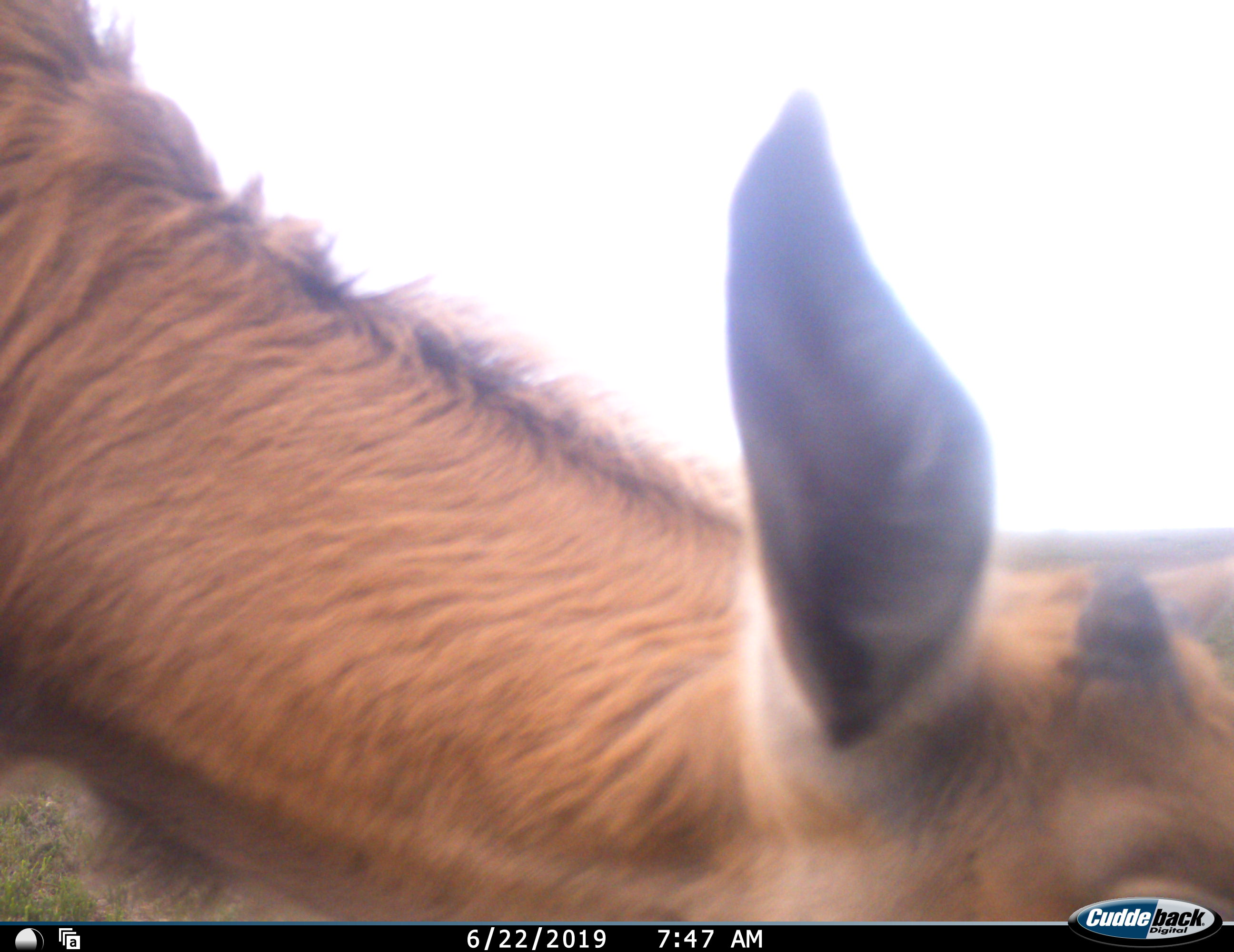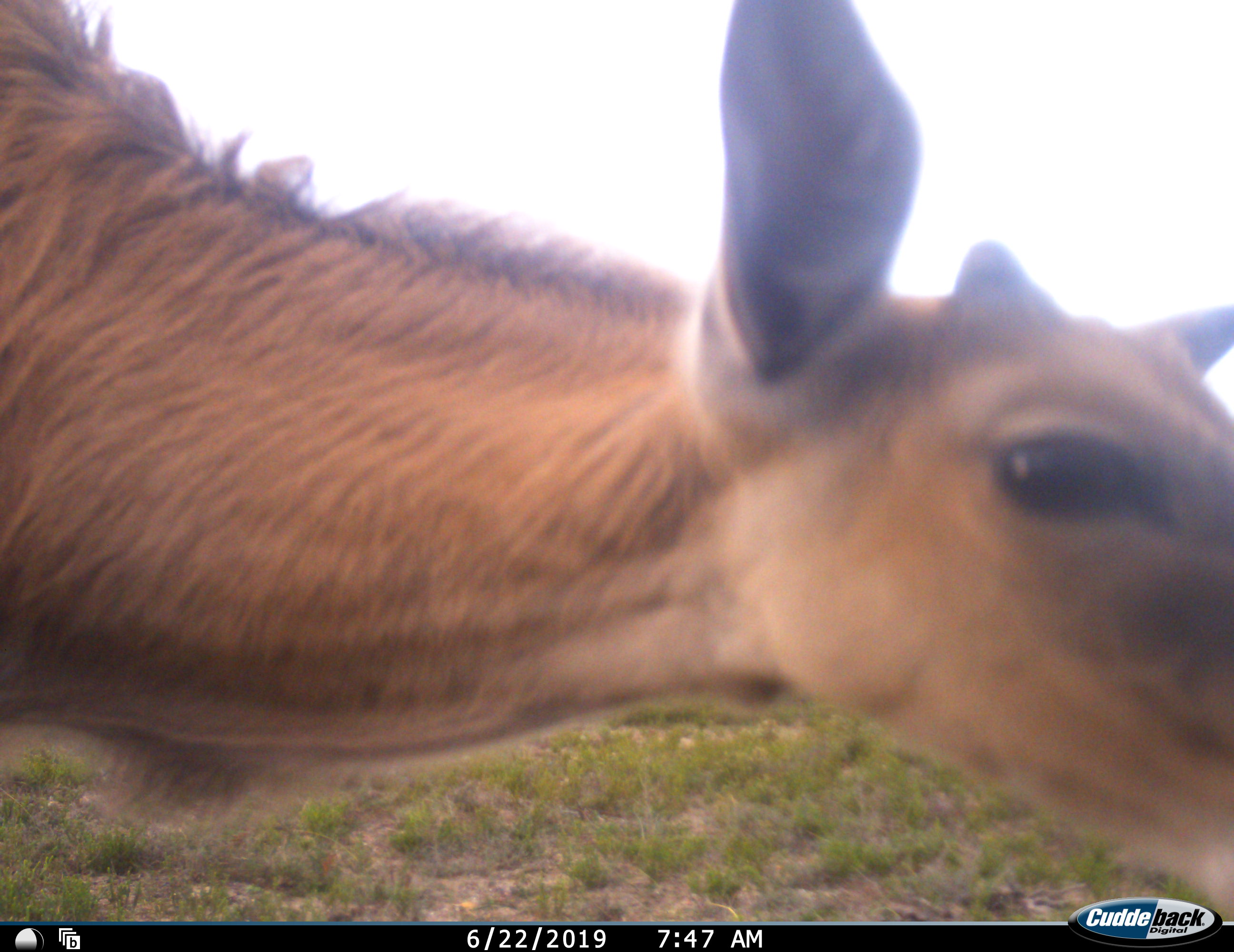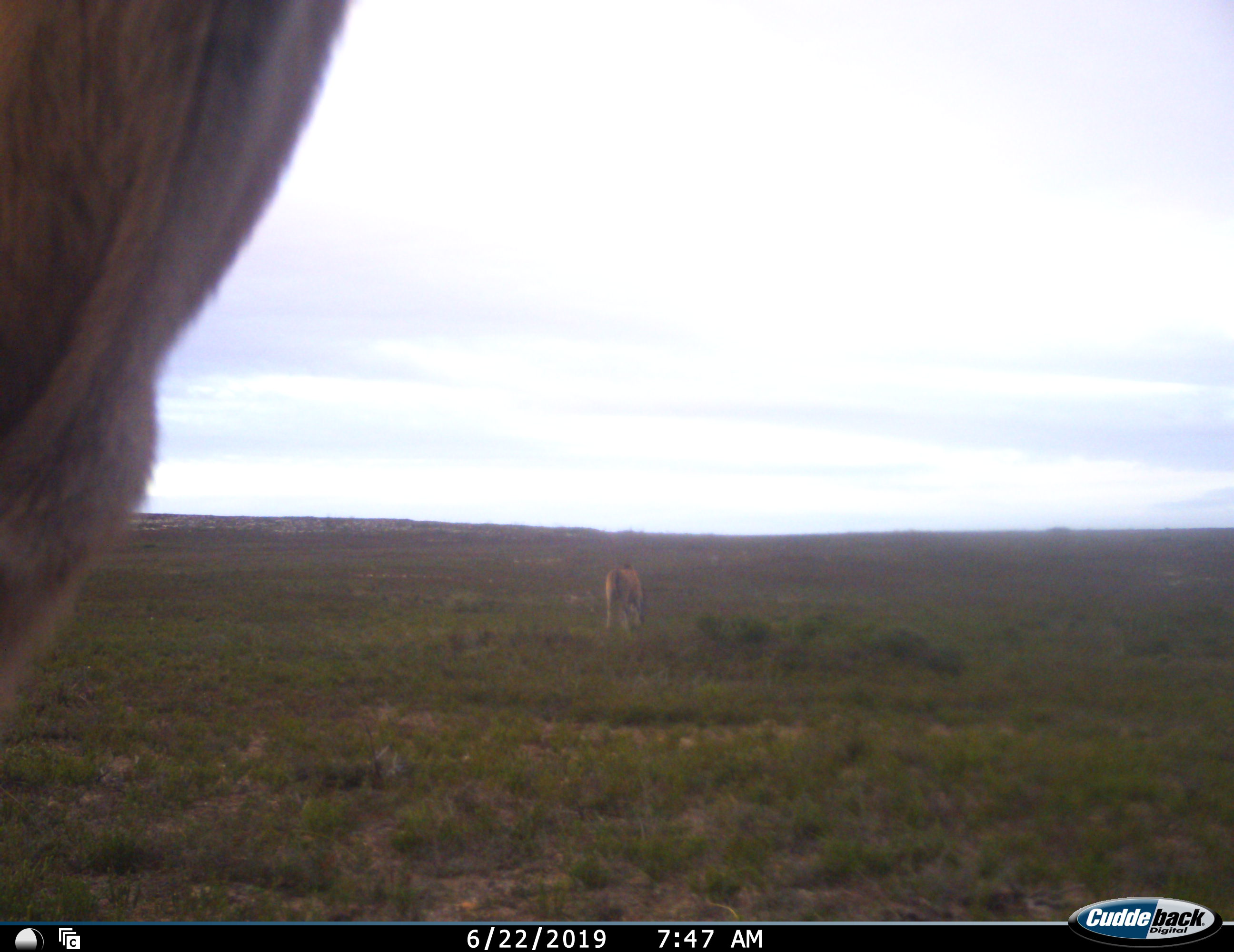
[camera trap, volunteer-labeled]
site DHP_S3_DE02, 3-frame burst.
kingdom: Animalia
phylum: Chordata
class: Mammalia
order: Artiodactyla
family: Bovidae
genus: Tragelaphus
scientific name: Tragelaphus oryx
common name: eland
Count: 2.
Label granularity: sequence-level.